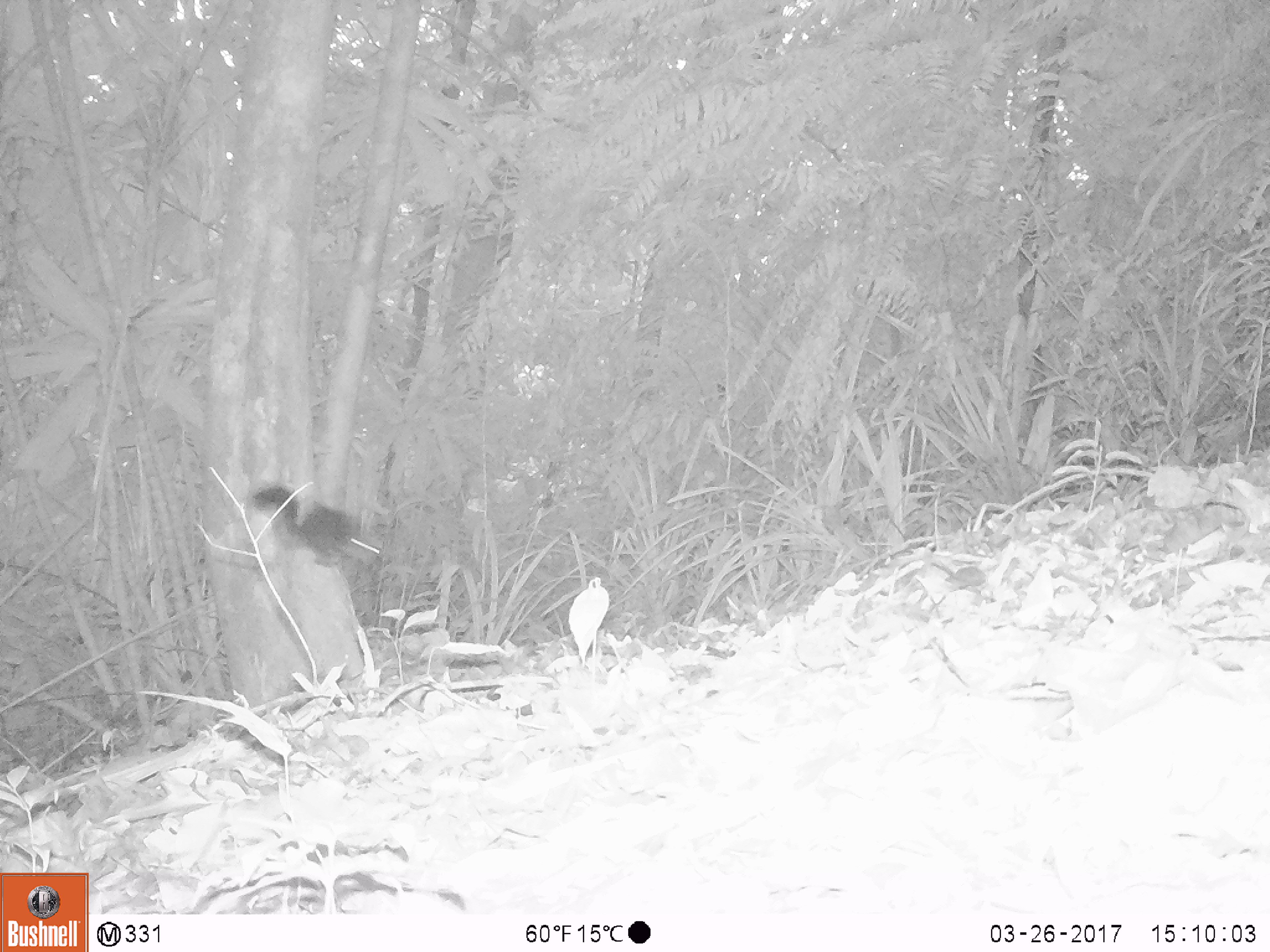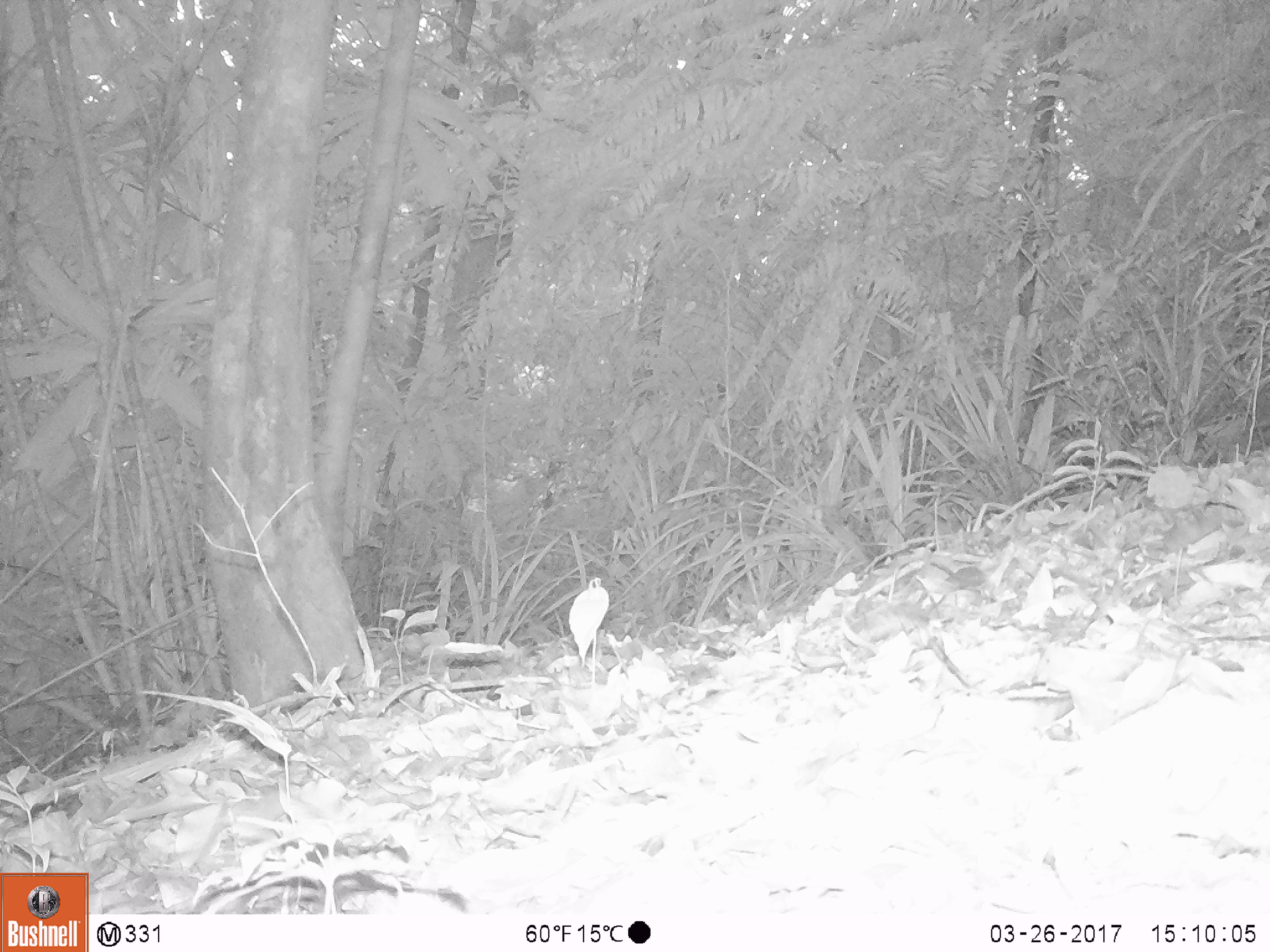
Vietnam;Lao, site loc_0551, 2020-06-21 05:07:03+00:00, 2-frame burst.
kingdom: Animalia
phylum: Chordata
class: Mammalia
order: Rodentia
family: Sciuridae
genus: Callosciurus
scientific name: Callosciurus erythraeus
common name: pallas's squirrel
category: pallass squirrel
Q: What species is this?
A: Pallass squirrel (pallas's squirrel) (Callosciurus erythraeus).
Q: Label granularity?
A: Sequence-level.